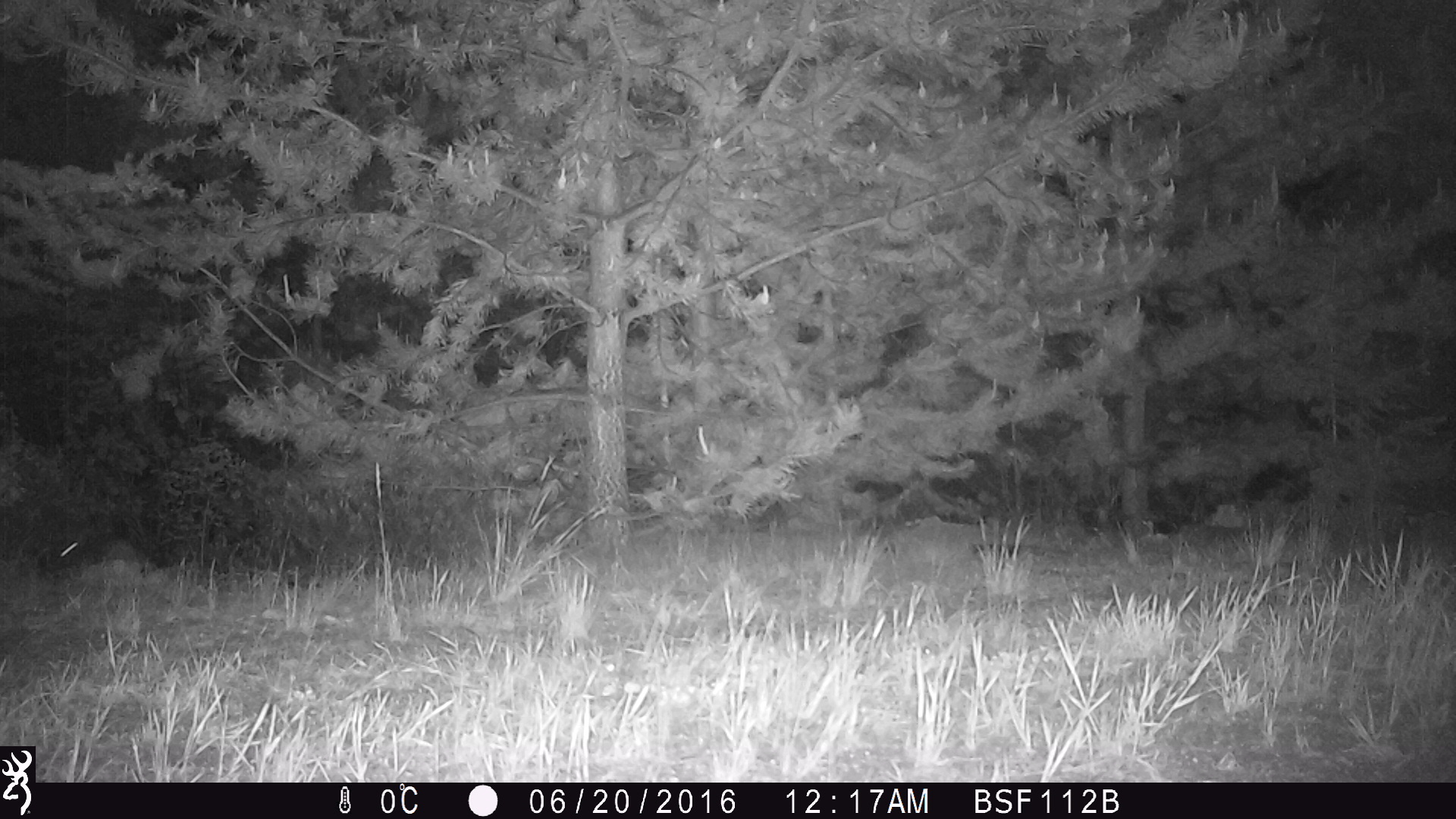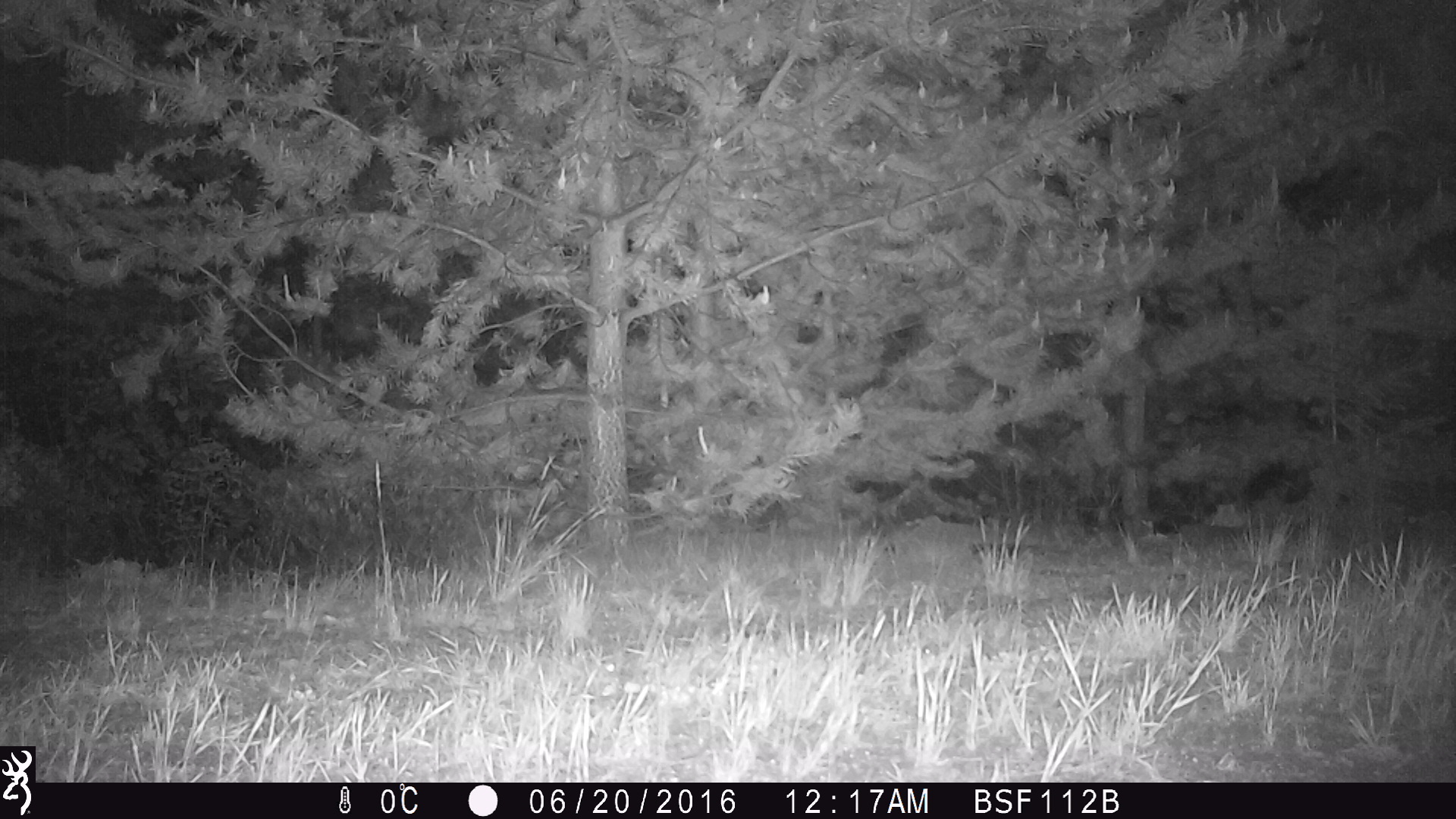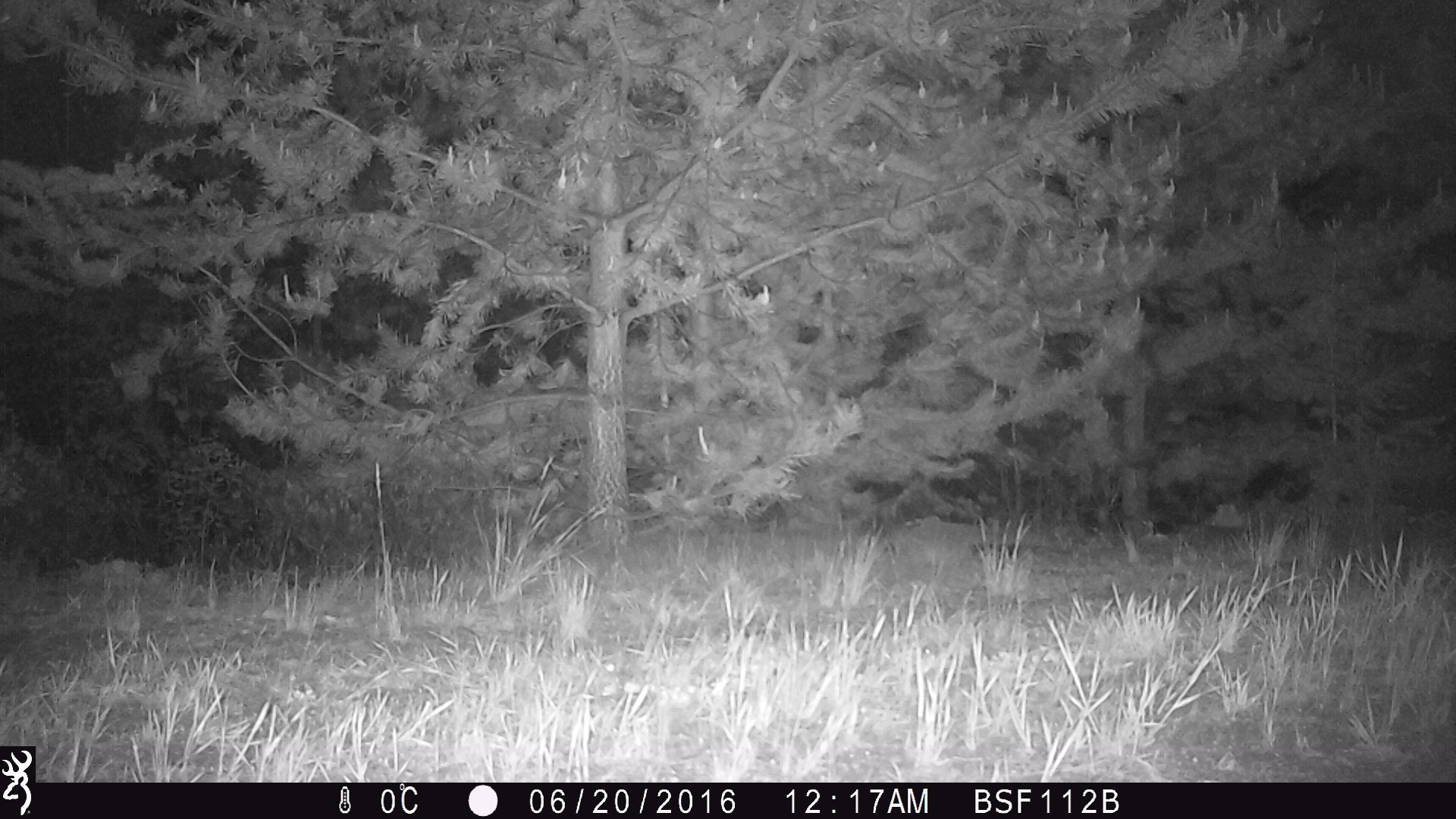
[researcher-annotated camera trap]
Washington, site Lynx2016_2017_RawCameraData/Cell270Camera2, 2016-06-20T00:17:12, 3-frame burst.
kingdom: Animalia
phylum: Chordata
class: Mammalia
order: Lagomorpha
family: Leporidae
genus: Lepus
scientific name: Lepus americanus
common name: snowshoe hare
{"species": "Lepus americanus (snowshoe hare)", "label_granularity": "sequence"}